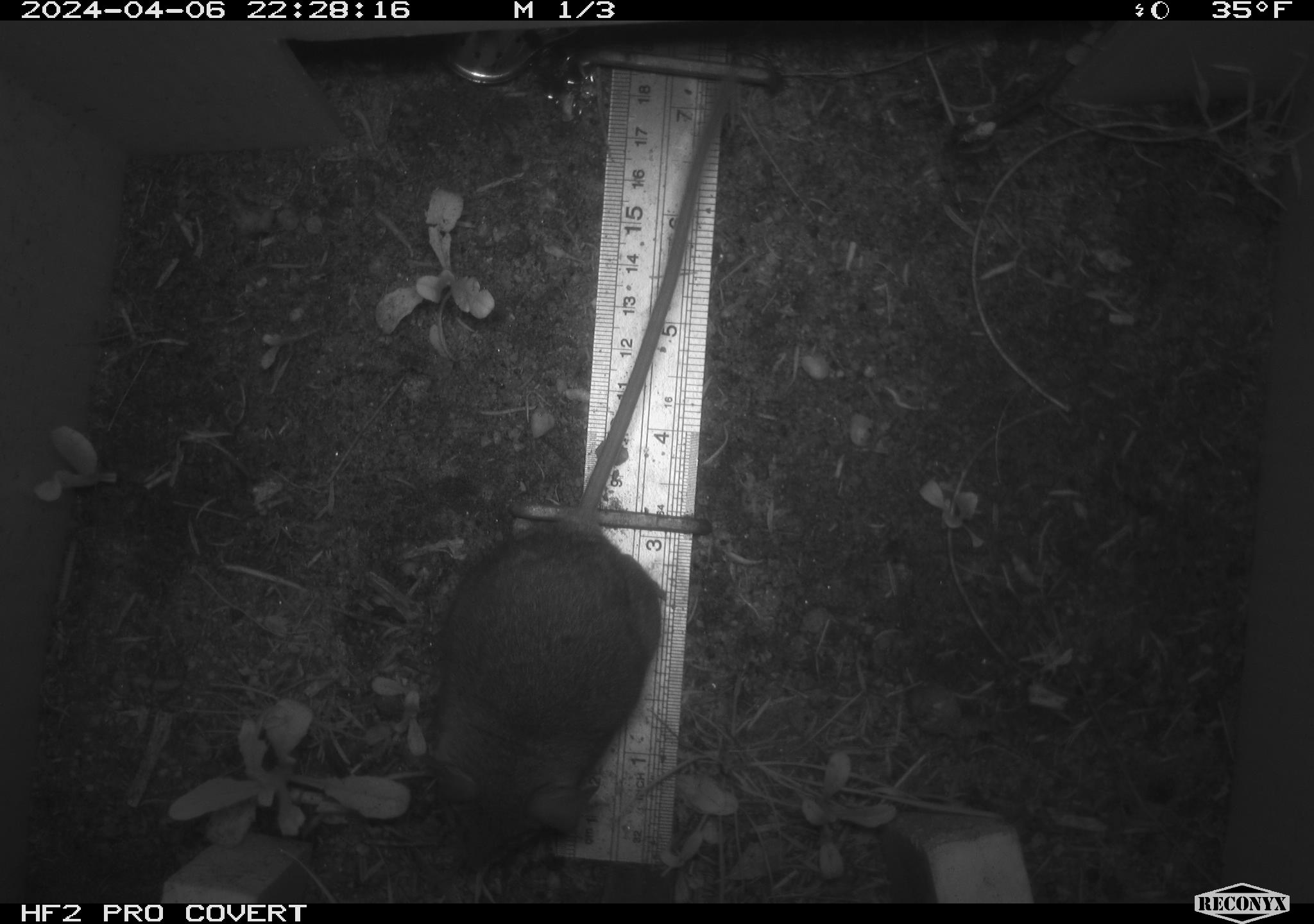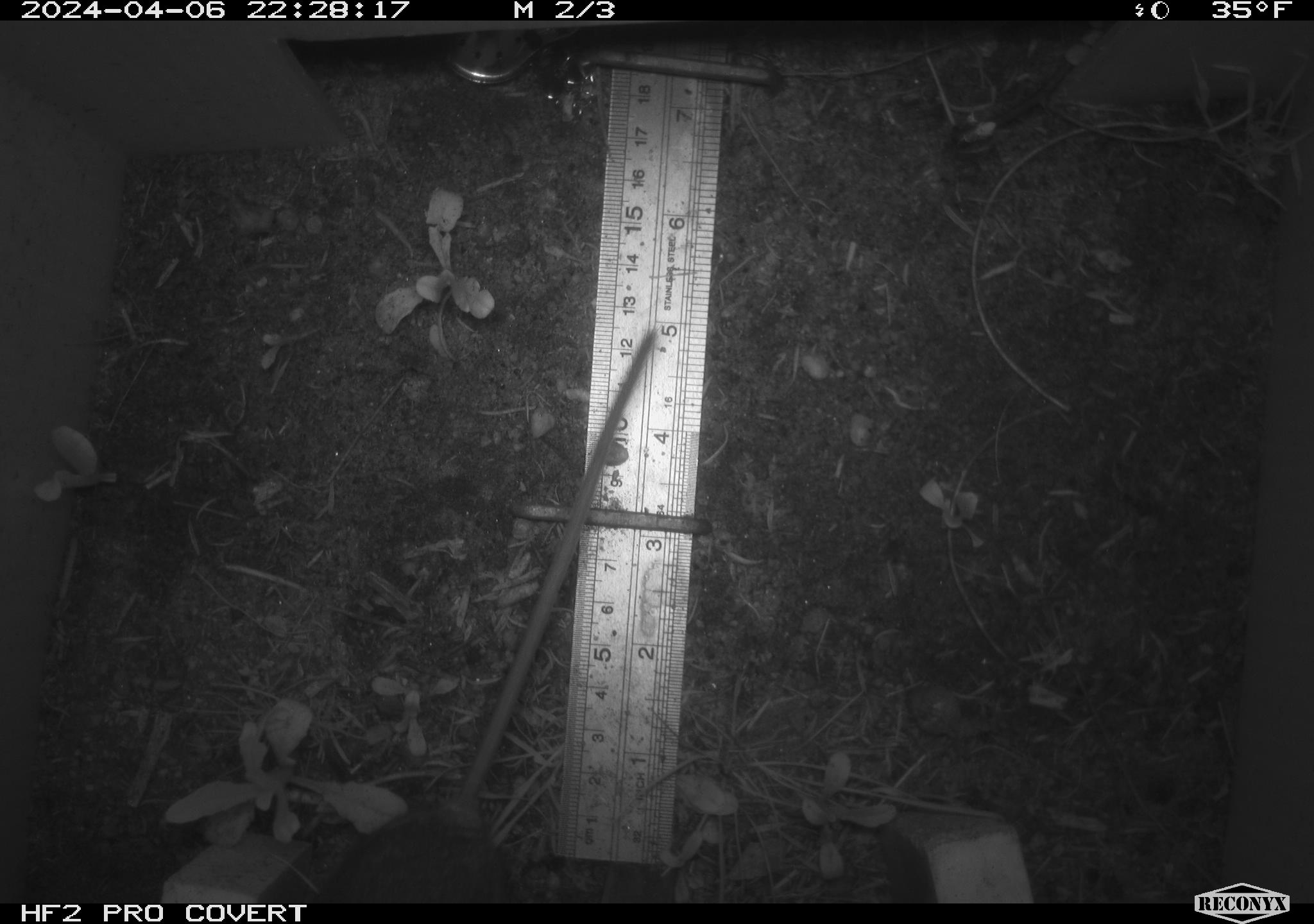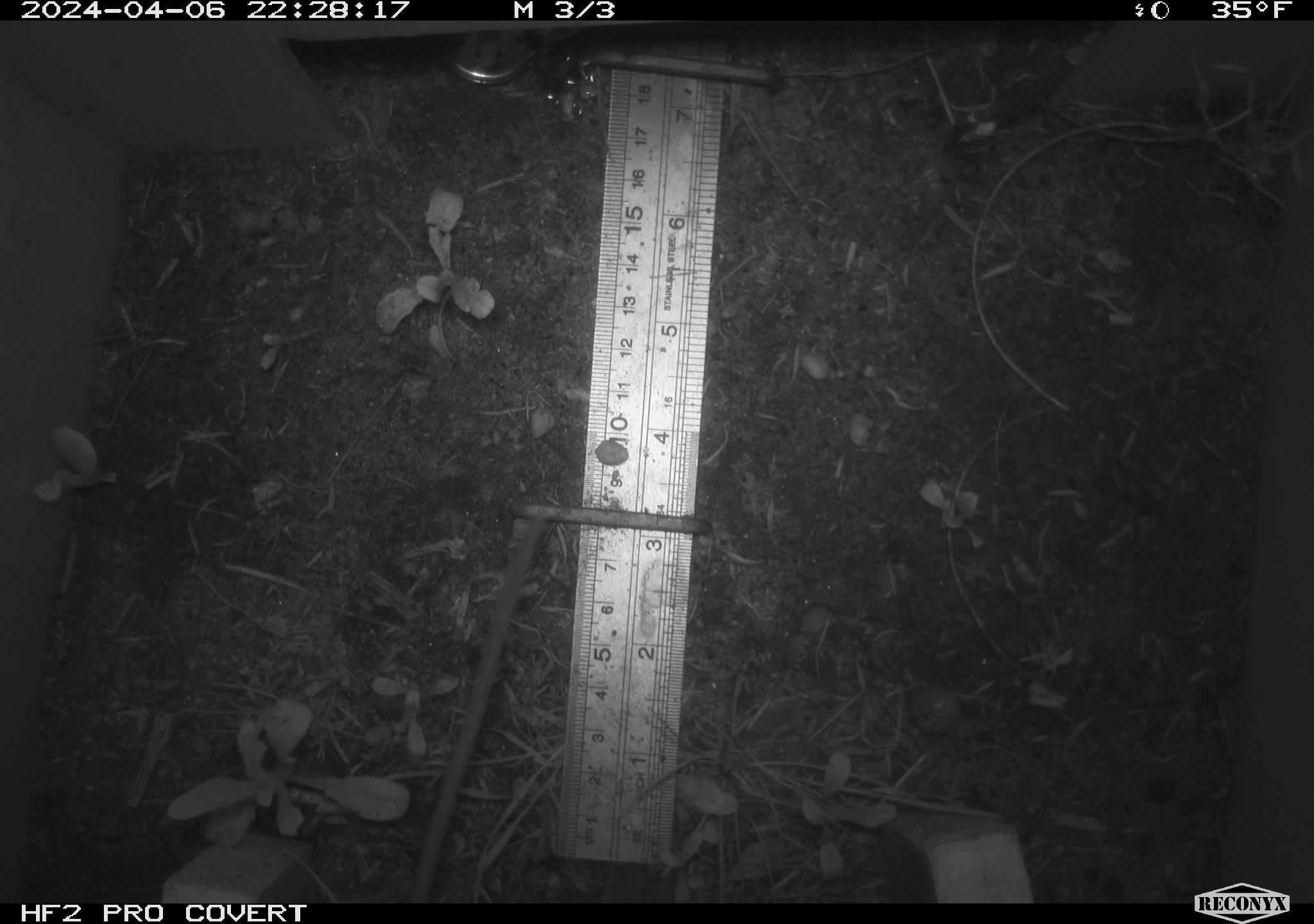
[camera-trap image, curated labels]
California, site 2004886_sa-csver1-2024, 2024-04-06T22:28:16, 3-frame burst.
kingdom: Animalia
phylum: Chordata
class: Mammalia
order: Rodentia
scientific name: Rodentia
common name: rodent